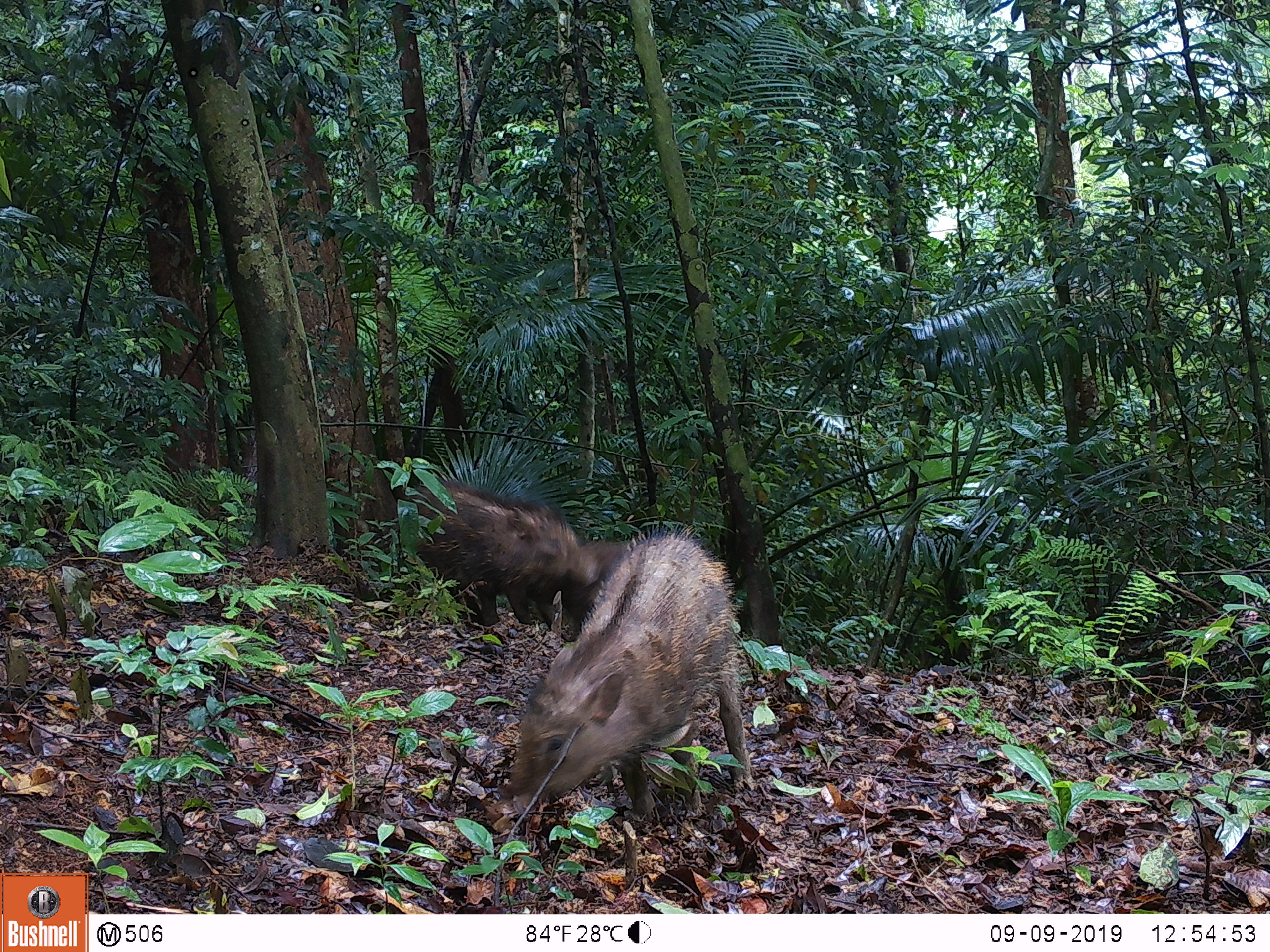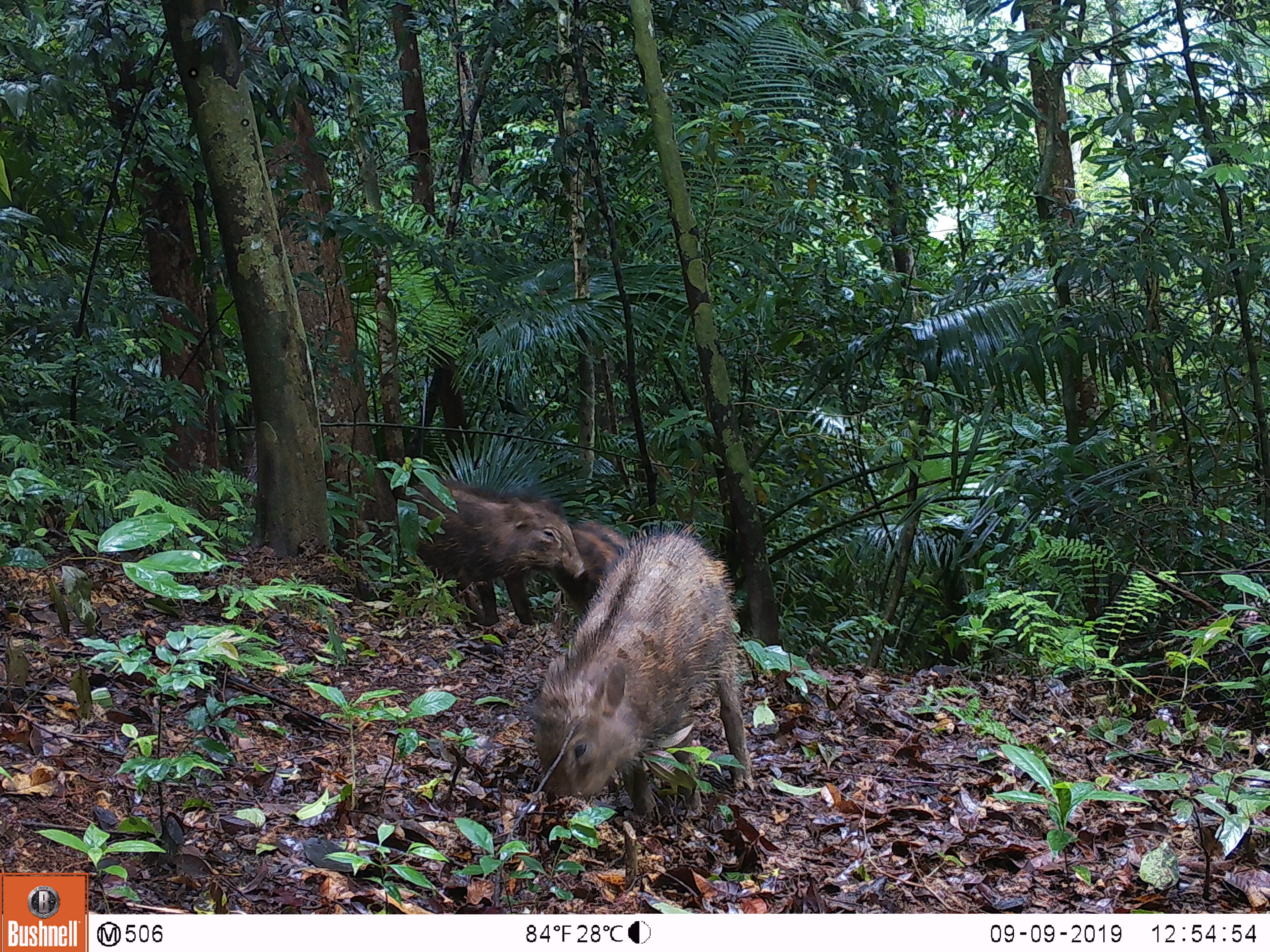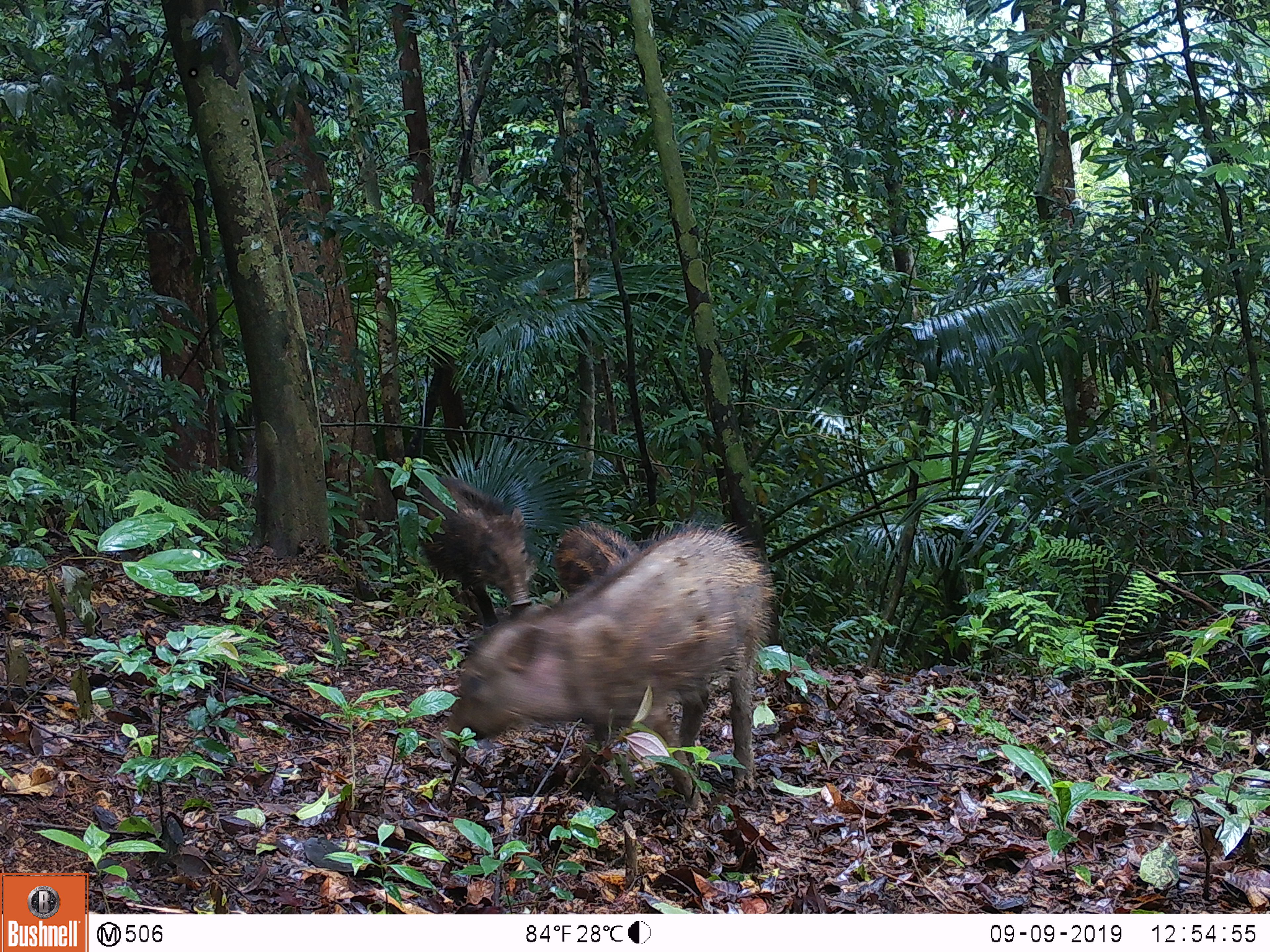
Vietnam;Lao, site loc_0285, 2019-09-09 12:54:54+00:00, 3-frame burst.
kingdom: Animalia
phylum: Chordata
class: Mammalia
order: Artiodactyla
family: Suidae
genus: Sus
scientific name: Sus scrofa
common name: eurasian wild pig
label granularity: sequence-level